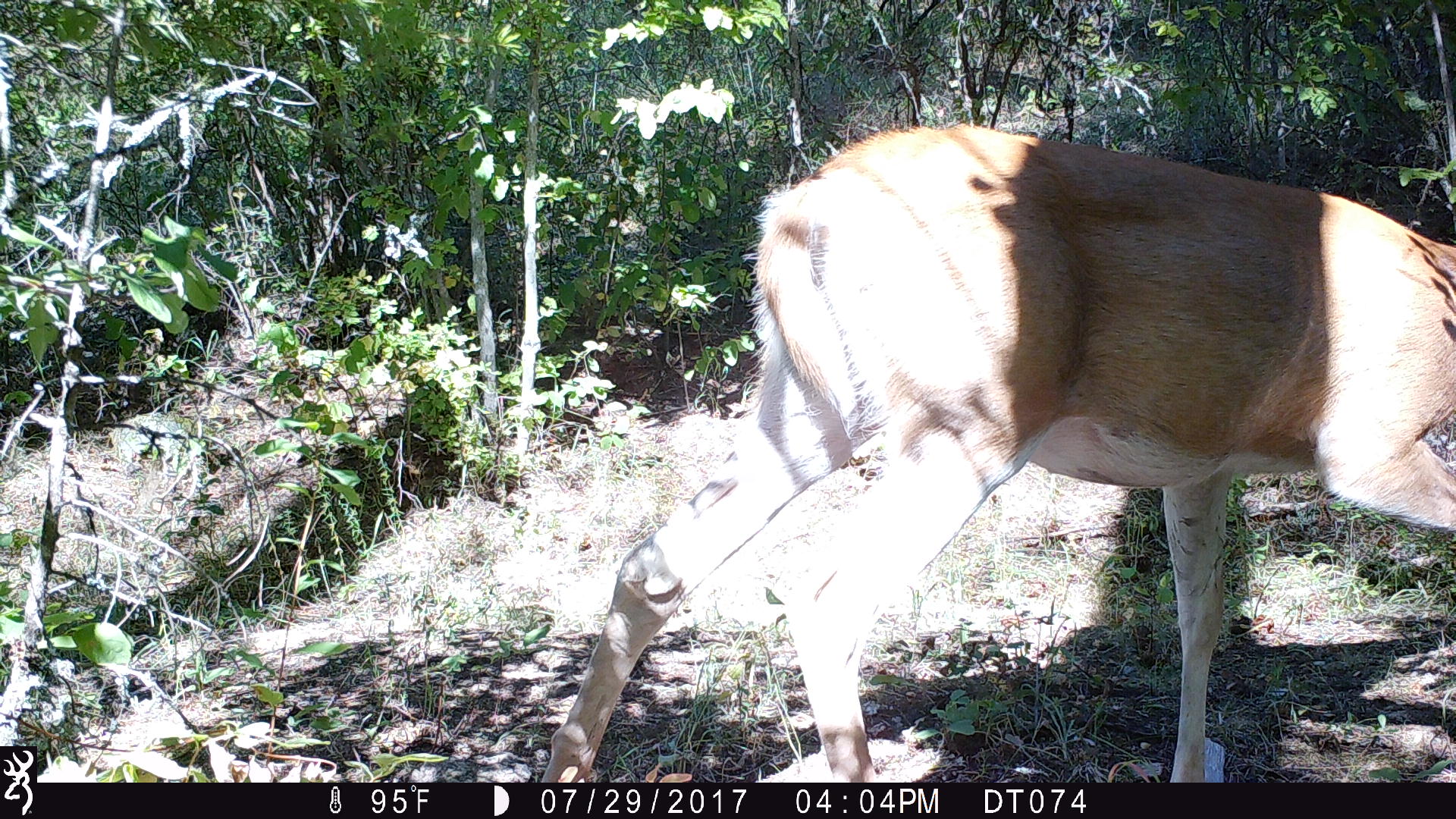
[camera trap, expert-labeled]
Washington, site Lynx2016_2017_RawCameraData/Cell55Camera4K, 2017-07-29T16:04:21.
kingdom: Animalia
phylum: Chordata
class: Mammalia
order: Artiodactyla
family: Cervidae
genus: Odocoileus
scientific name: Odocoileus virginianus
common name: white-tailed deer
Odocoileus virginianus (white-tailed deer). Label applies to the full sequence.